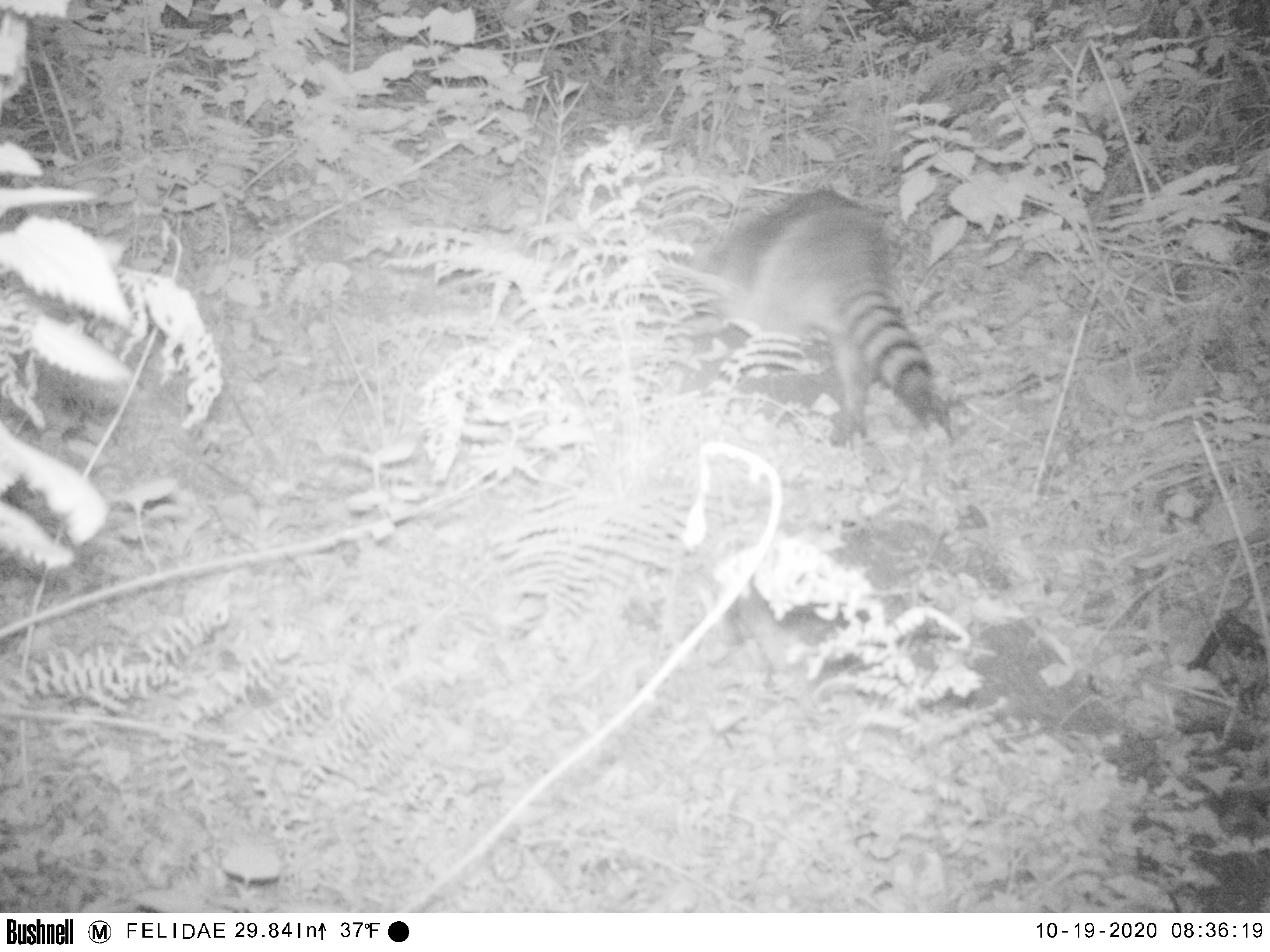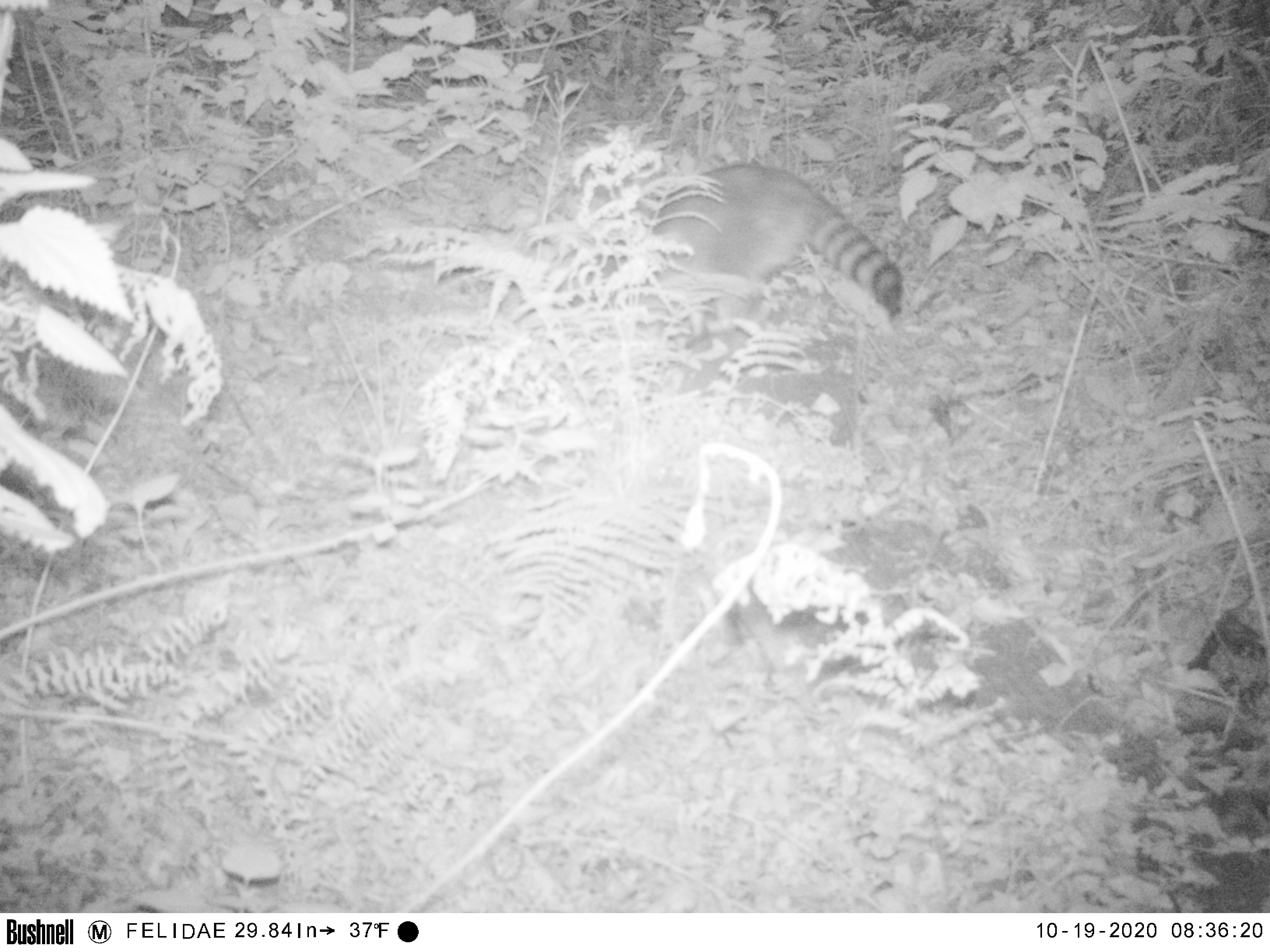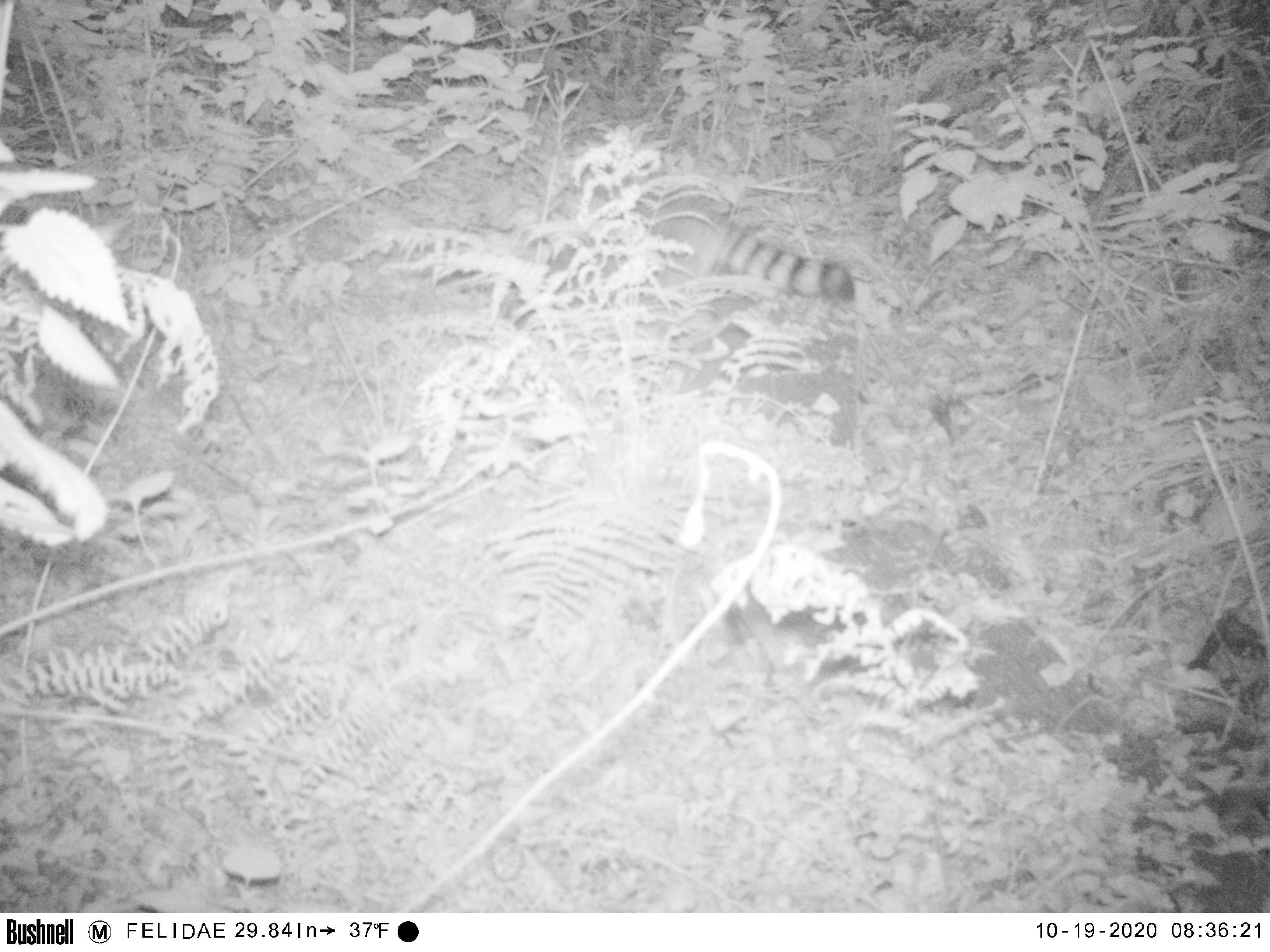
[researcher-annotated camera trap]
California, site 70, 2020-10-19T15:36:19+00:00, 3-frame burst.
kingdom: Animalia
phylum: Chordata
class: Mammalia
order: Carnivora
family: Procyonidae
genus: Procyon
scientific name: Procyon lotor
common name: raccoon